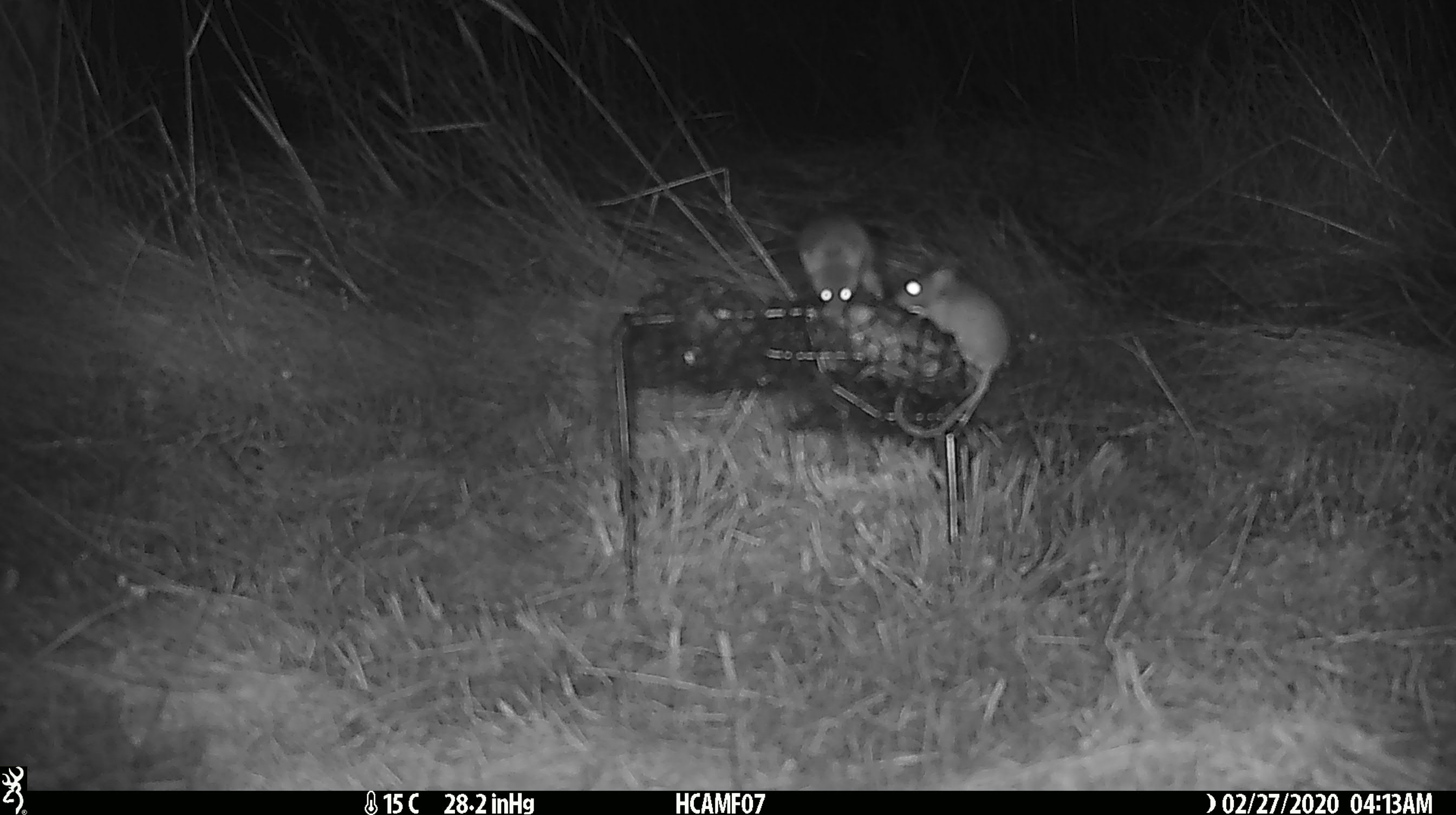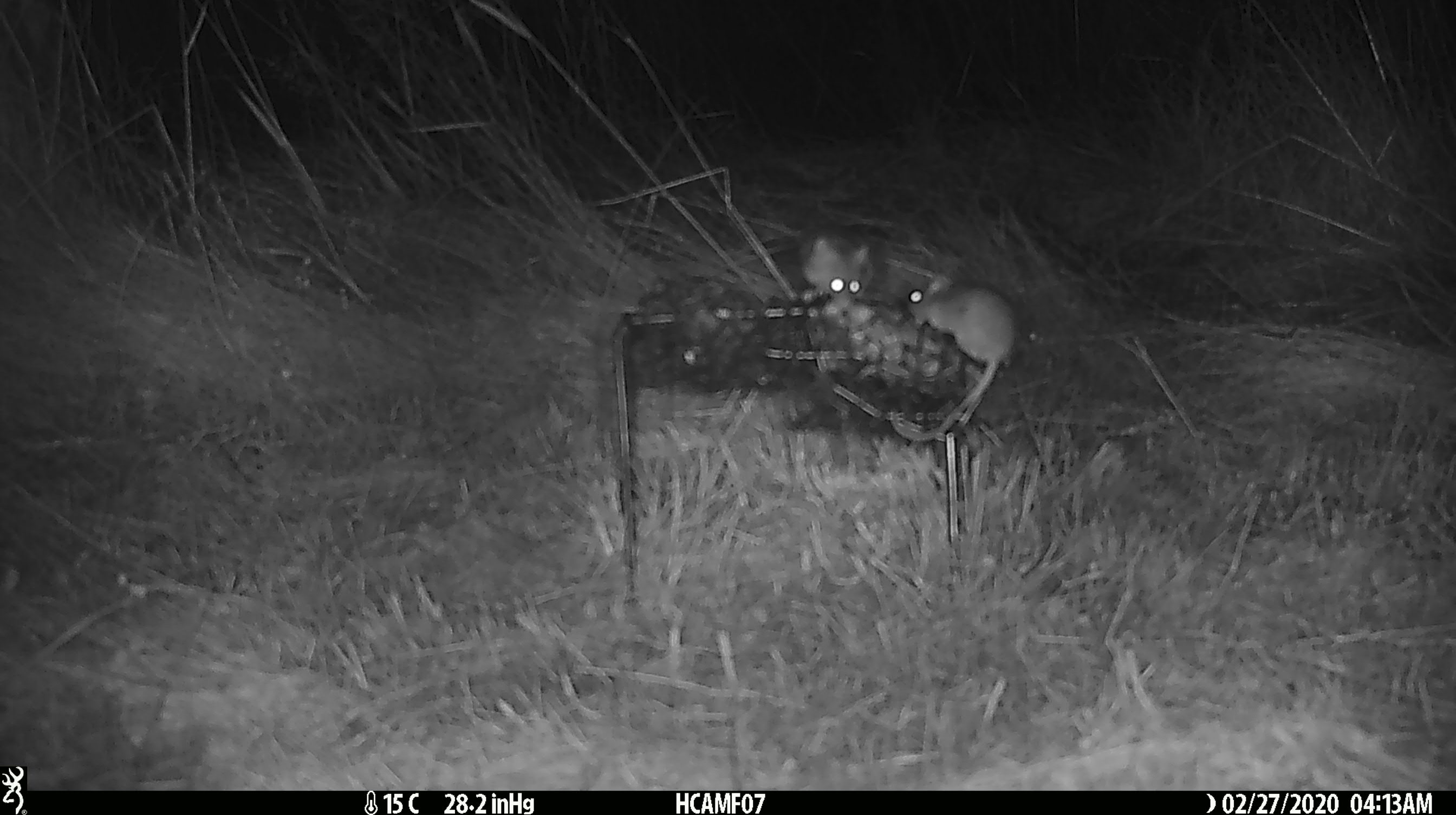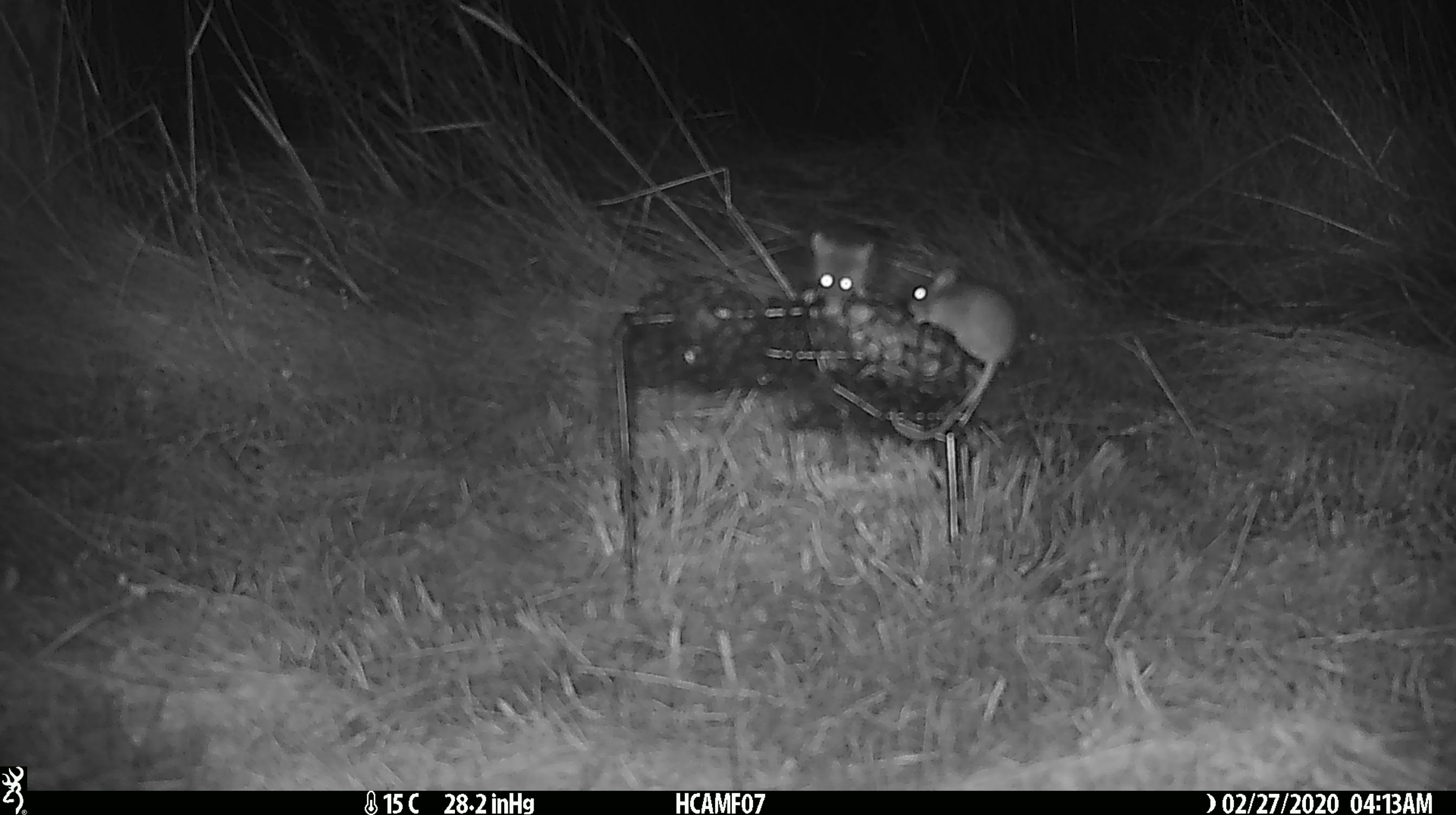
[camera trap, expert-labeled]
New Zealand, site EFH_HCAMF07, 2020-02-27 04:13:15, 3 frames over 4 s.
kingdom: Animalia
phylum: Chordata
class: Mammalia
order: Rodentia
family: Muridae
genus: Mus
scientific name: Mus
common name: mouse